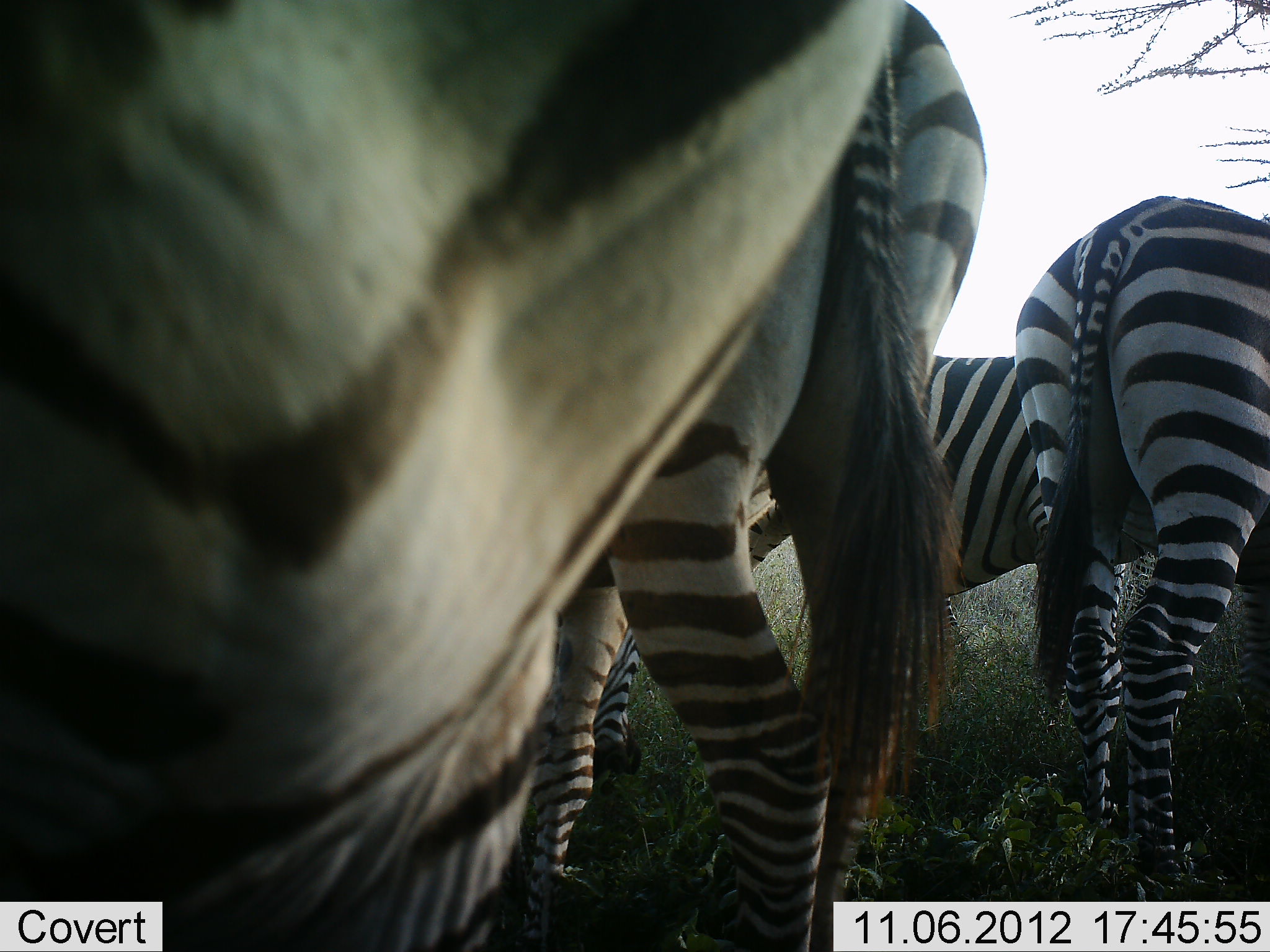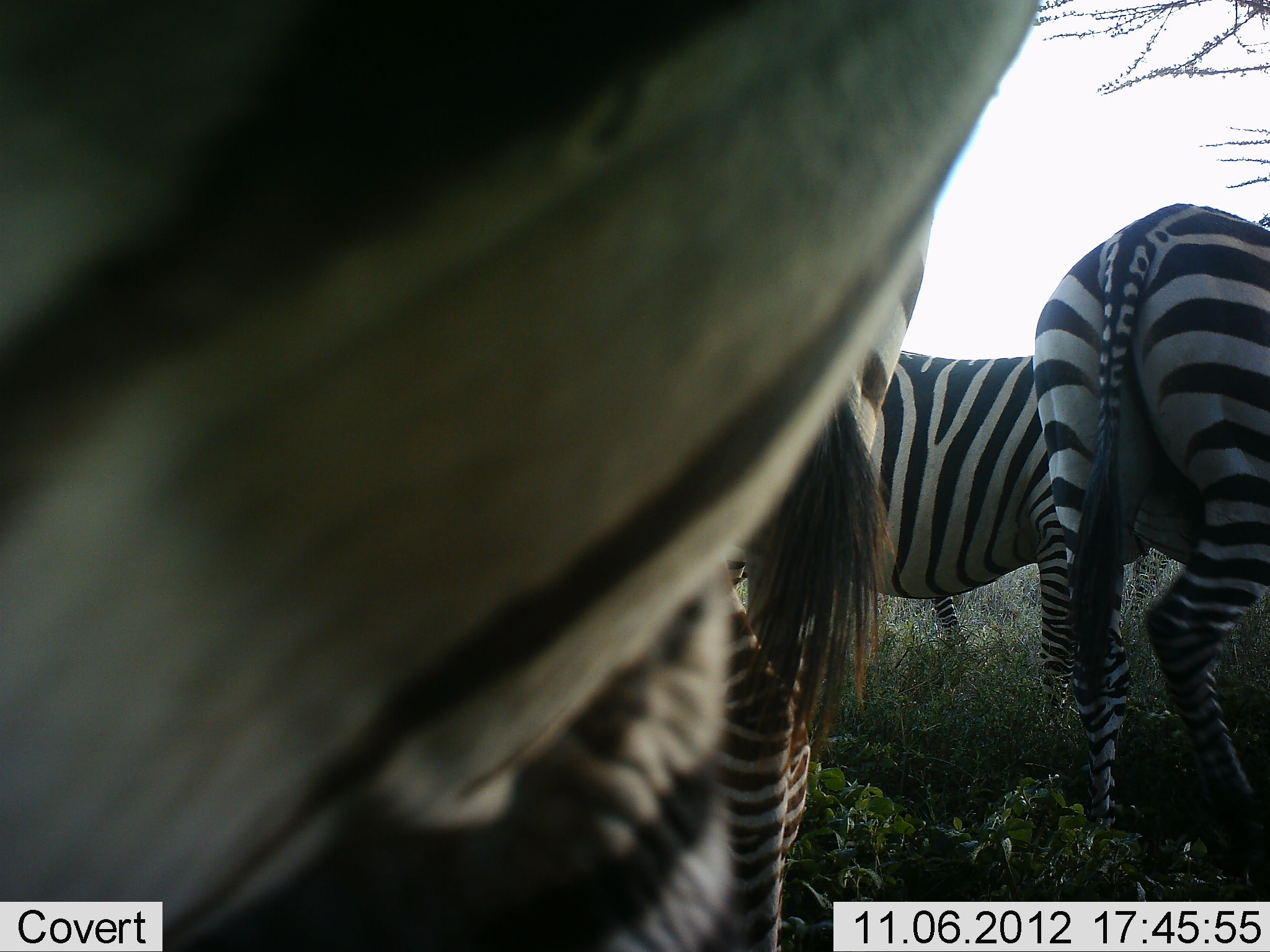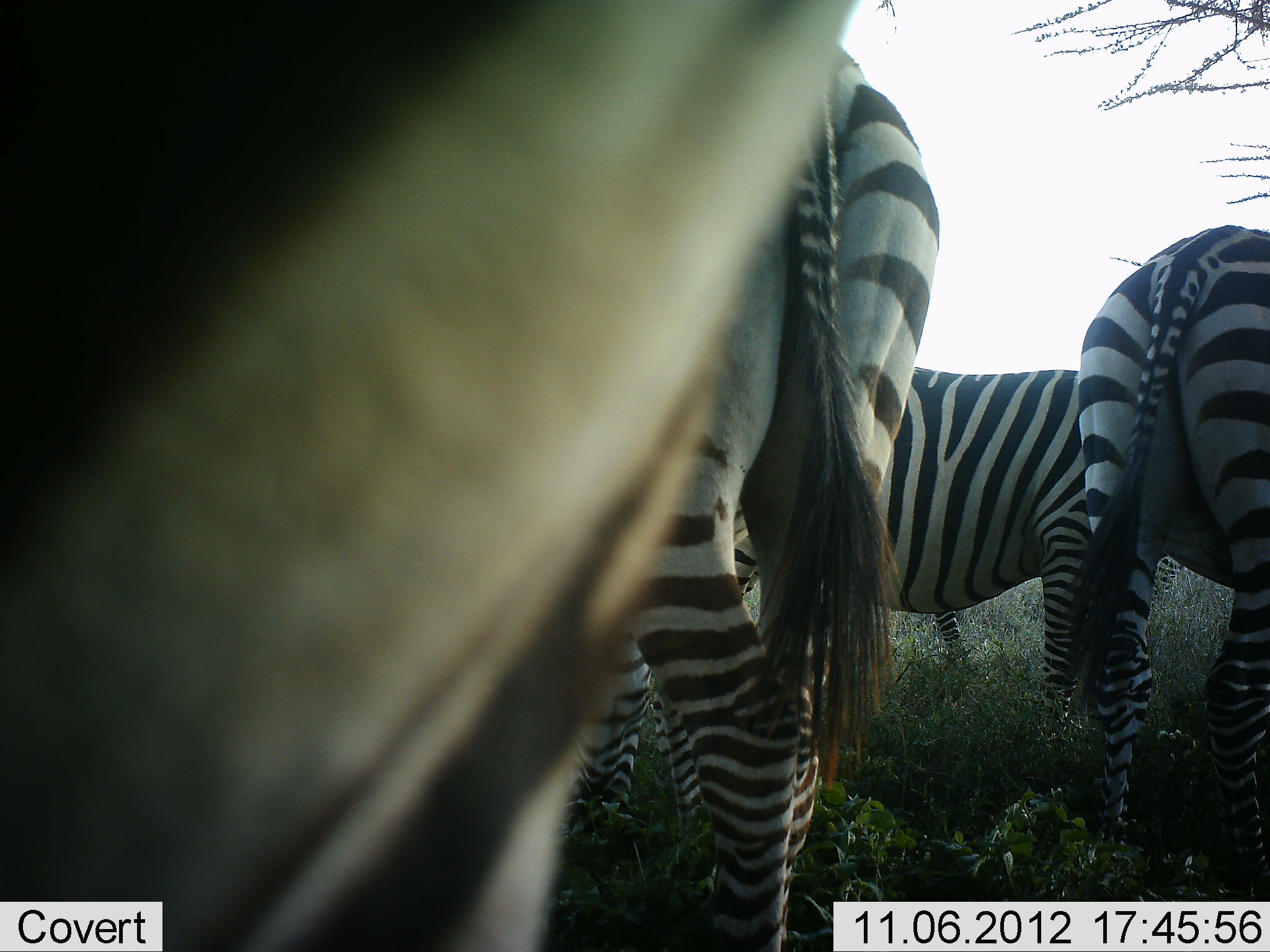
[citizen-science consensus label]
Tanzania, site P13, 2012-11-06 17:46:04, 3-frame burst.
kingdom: Animalia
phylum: Chordata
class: Mammalia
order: Perissodactyla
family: Equidae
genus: Equus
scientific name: Equus quagga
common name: plains zebra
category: zebra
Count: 4.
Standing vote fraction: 70%.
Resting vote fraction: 10%.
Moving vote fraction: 30%.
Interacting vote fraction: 10%.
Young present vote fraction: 0%.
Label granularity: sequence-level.